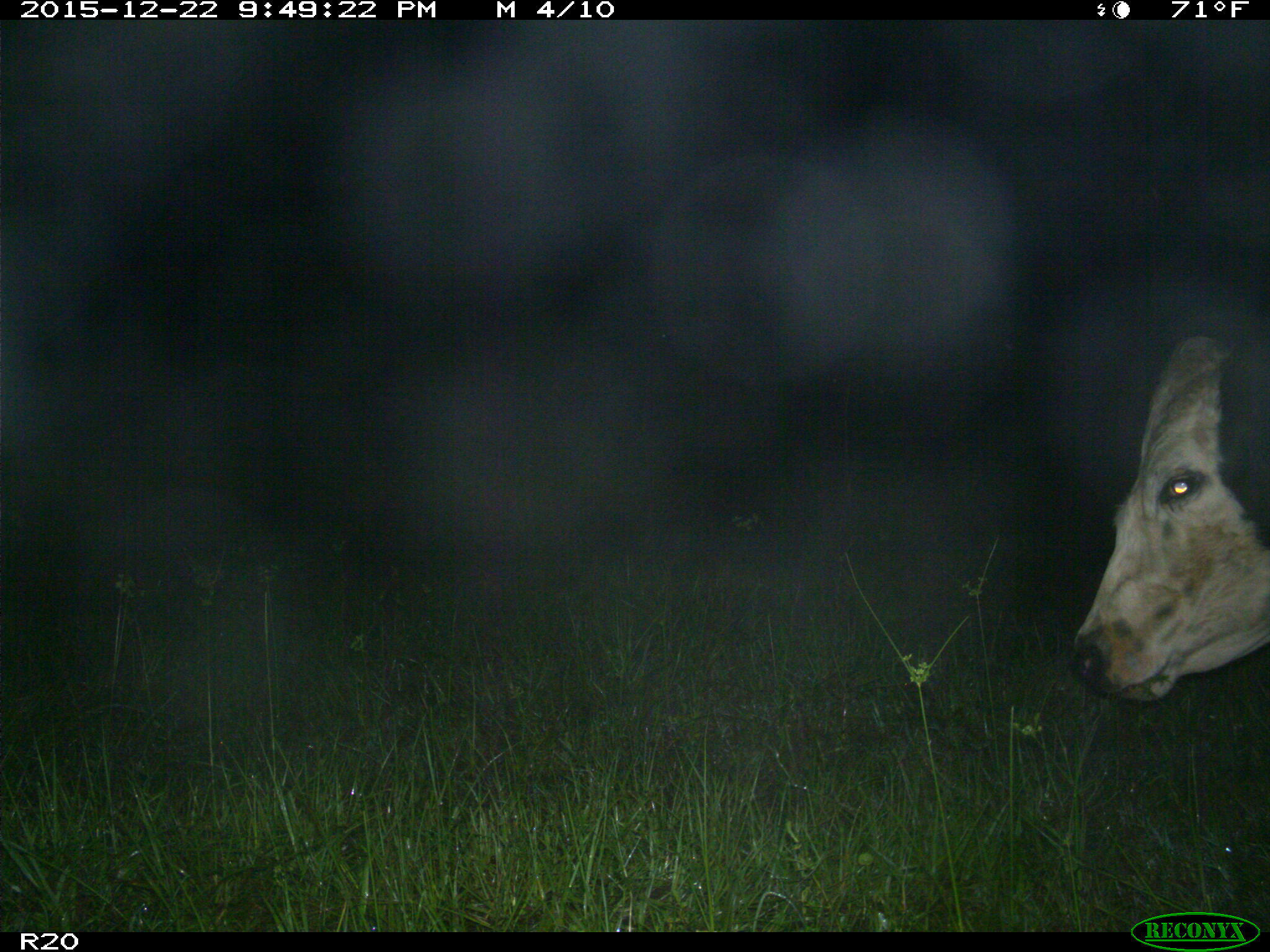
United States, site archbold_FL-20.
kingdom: Animalia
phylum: Chordata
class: Mammalia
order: Artiodactyla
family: Bovidae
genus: Bos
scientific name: Bos taurus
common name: domestic cow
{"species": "Bos taurus (domestic cow)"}